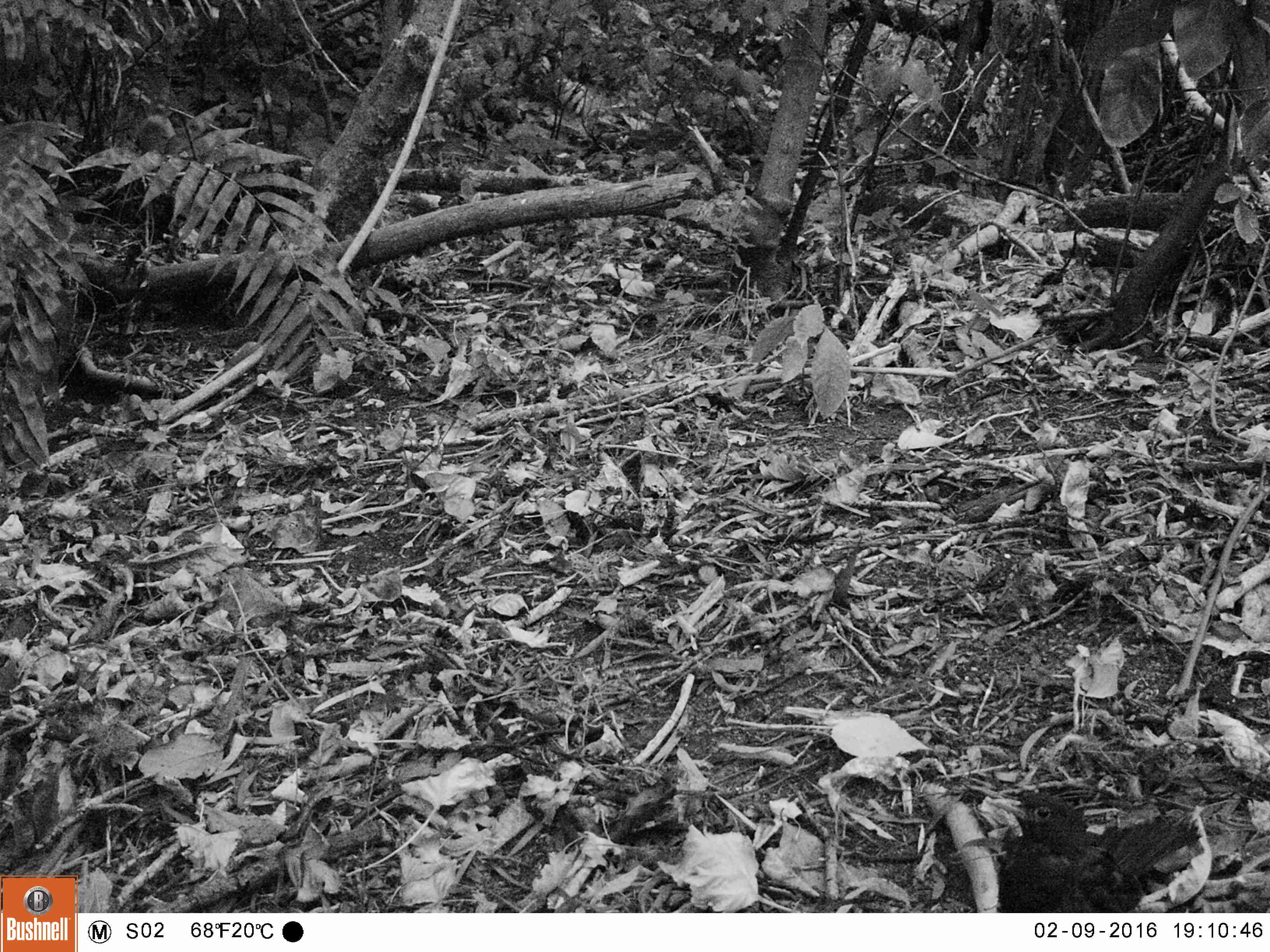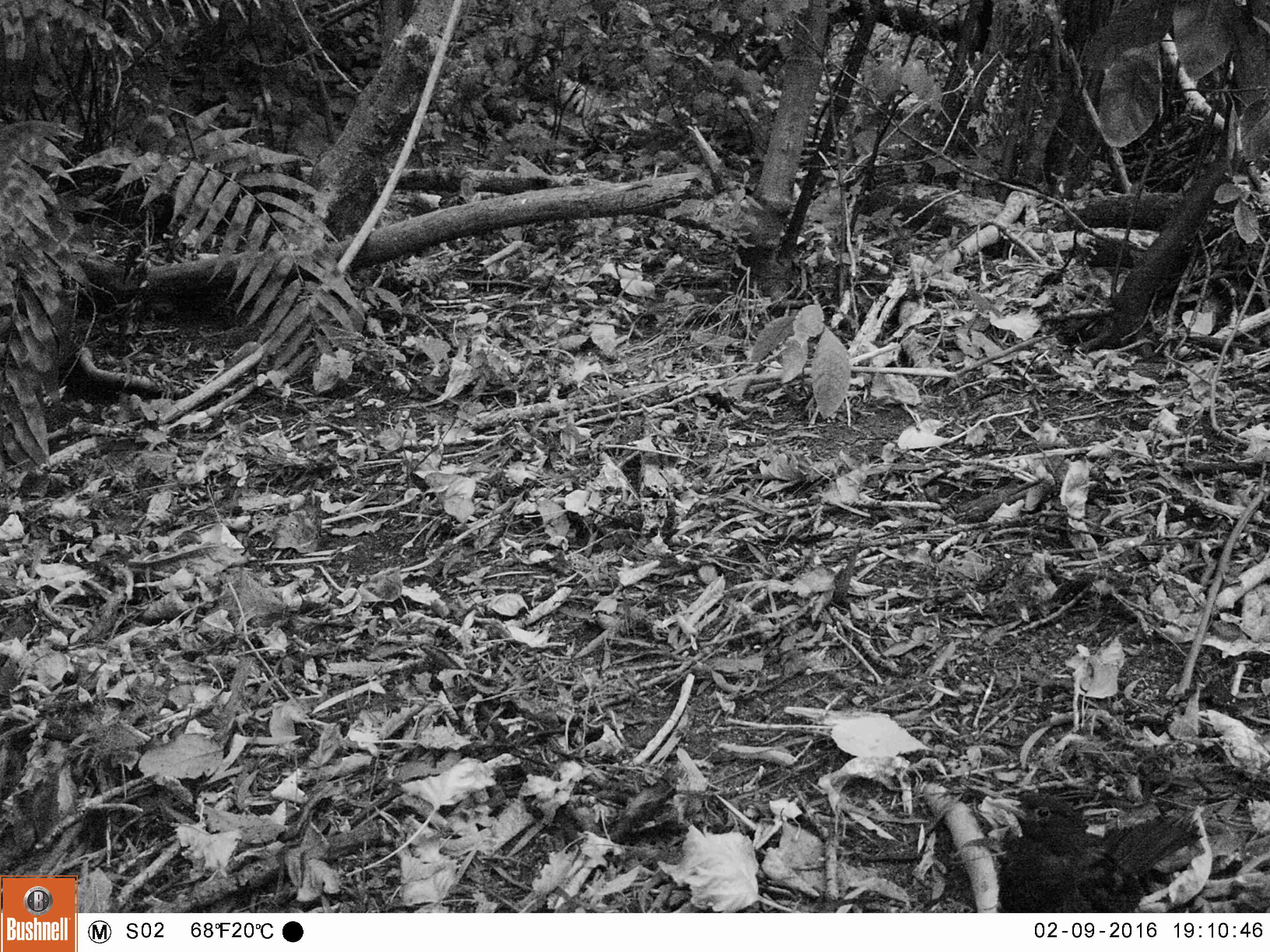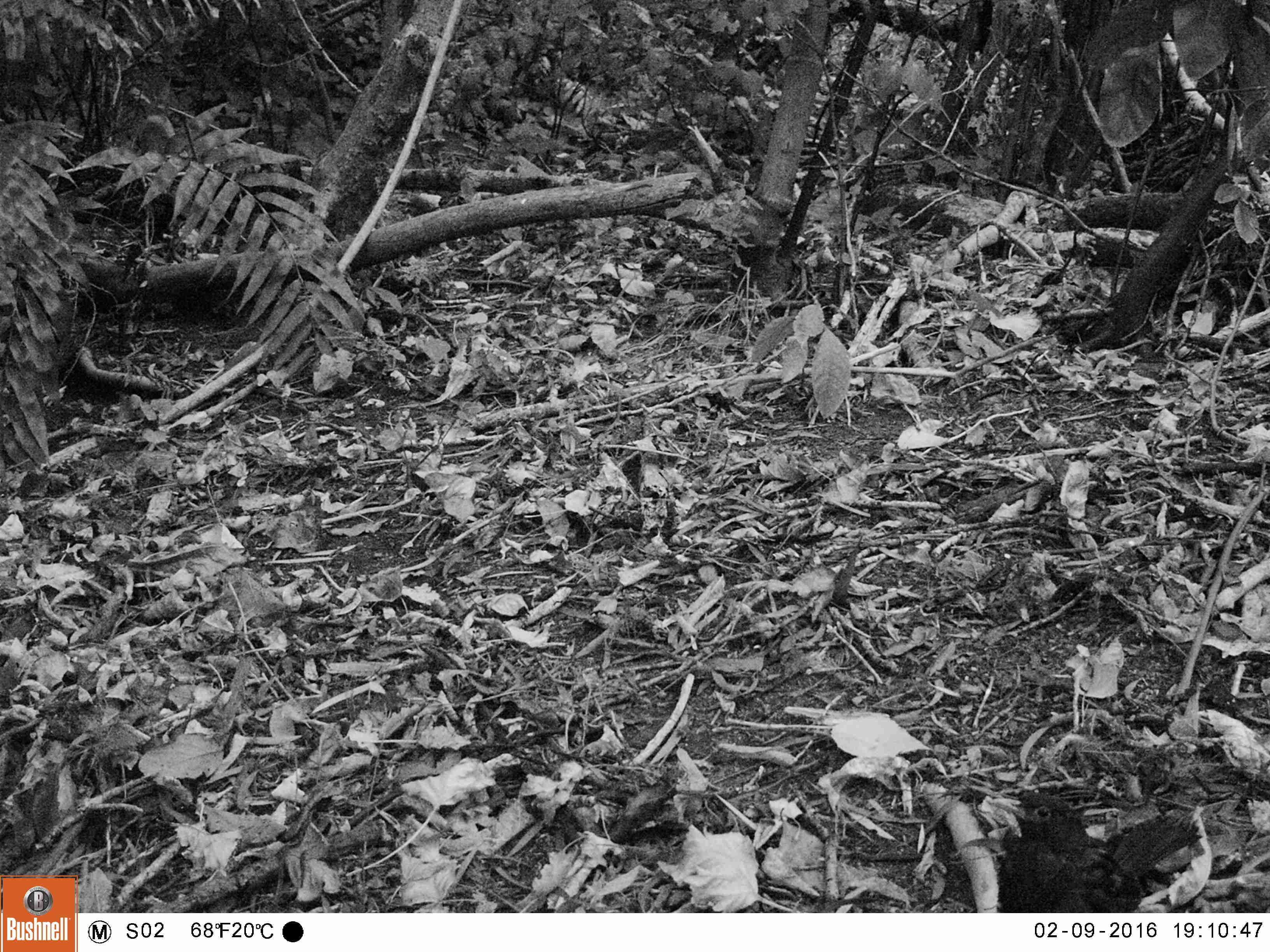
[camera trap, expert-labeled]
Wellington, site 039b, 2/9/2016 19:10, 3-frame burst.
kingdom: Animalia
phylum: Chordata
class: Aves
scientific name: Aves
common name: bird